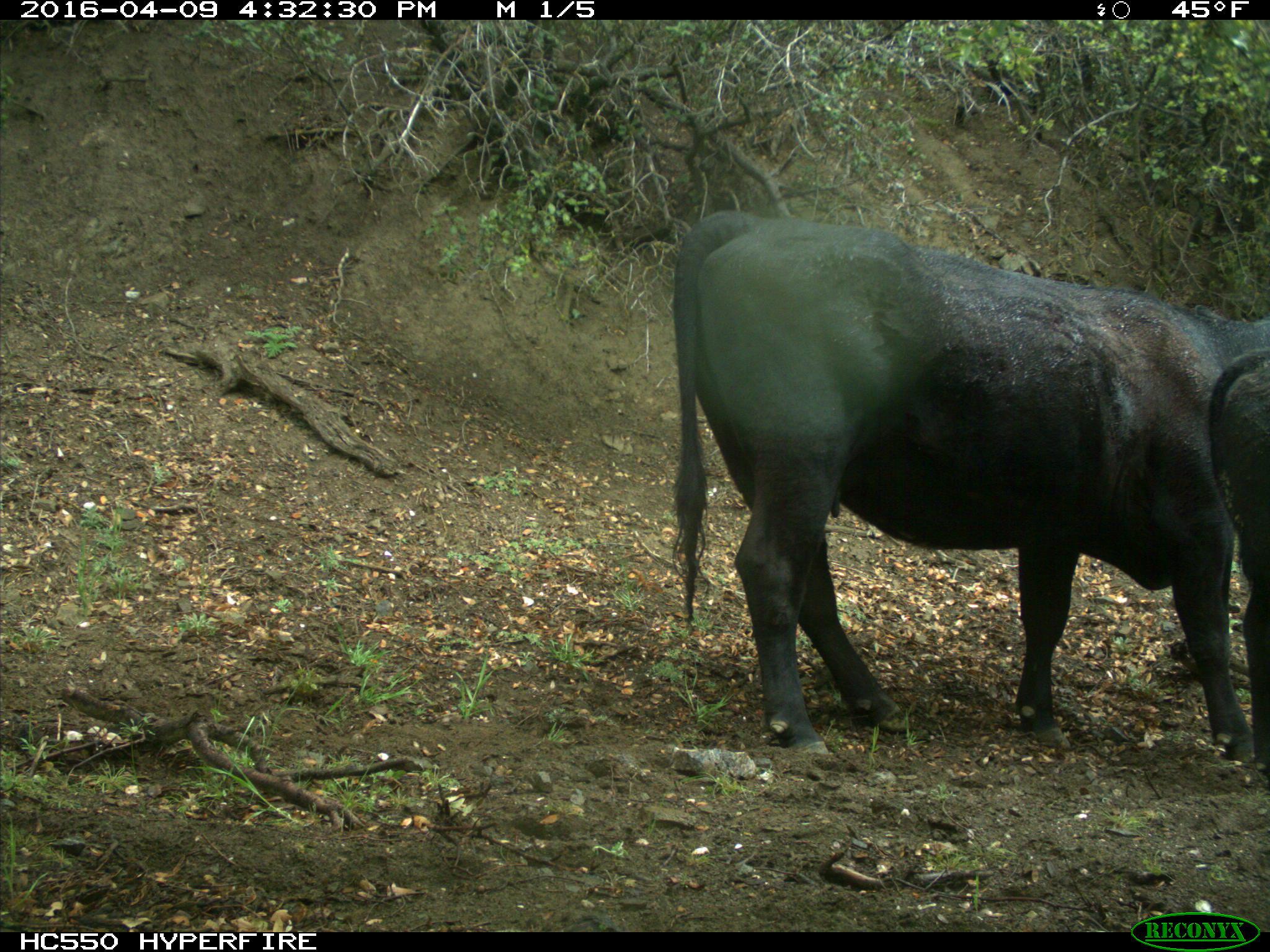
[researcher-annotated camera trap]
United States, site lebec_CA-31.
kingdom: Animalia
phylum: Chordata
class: Mammalia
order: Artiodactyla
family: Bovidae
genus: Bos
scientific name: Bos taurus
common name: domestic cow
Bos taurus (domestic cow).